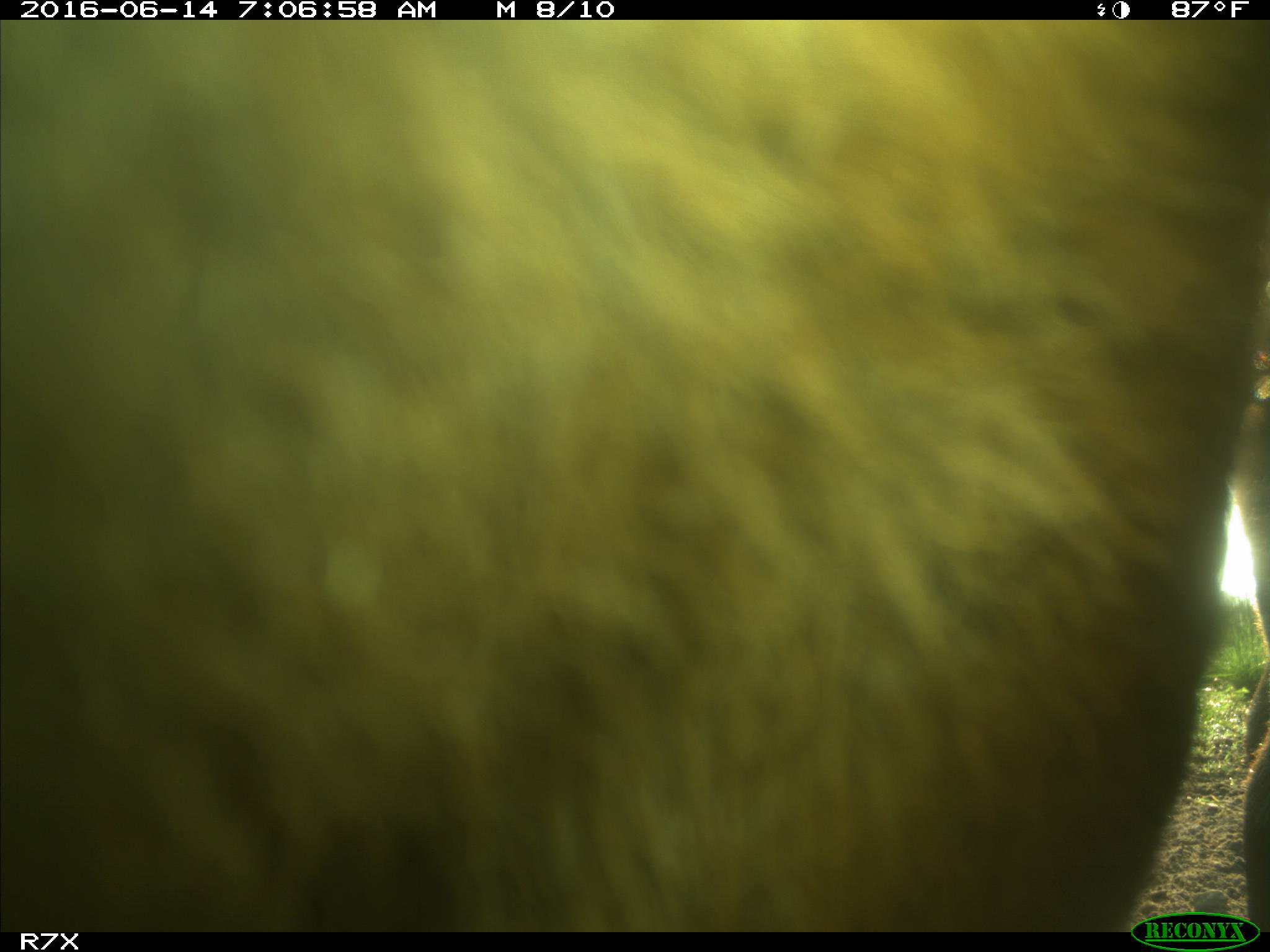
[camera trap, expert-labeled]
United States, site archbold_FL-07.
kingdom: Animalia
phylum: Chordata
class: Mammalia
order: Artiodactyla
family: Bovidae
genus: Bos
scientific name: Bos taurus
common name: domestic cow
Bos taurus (domestic cow).